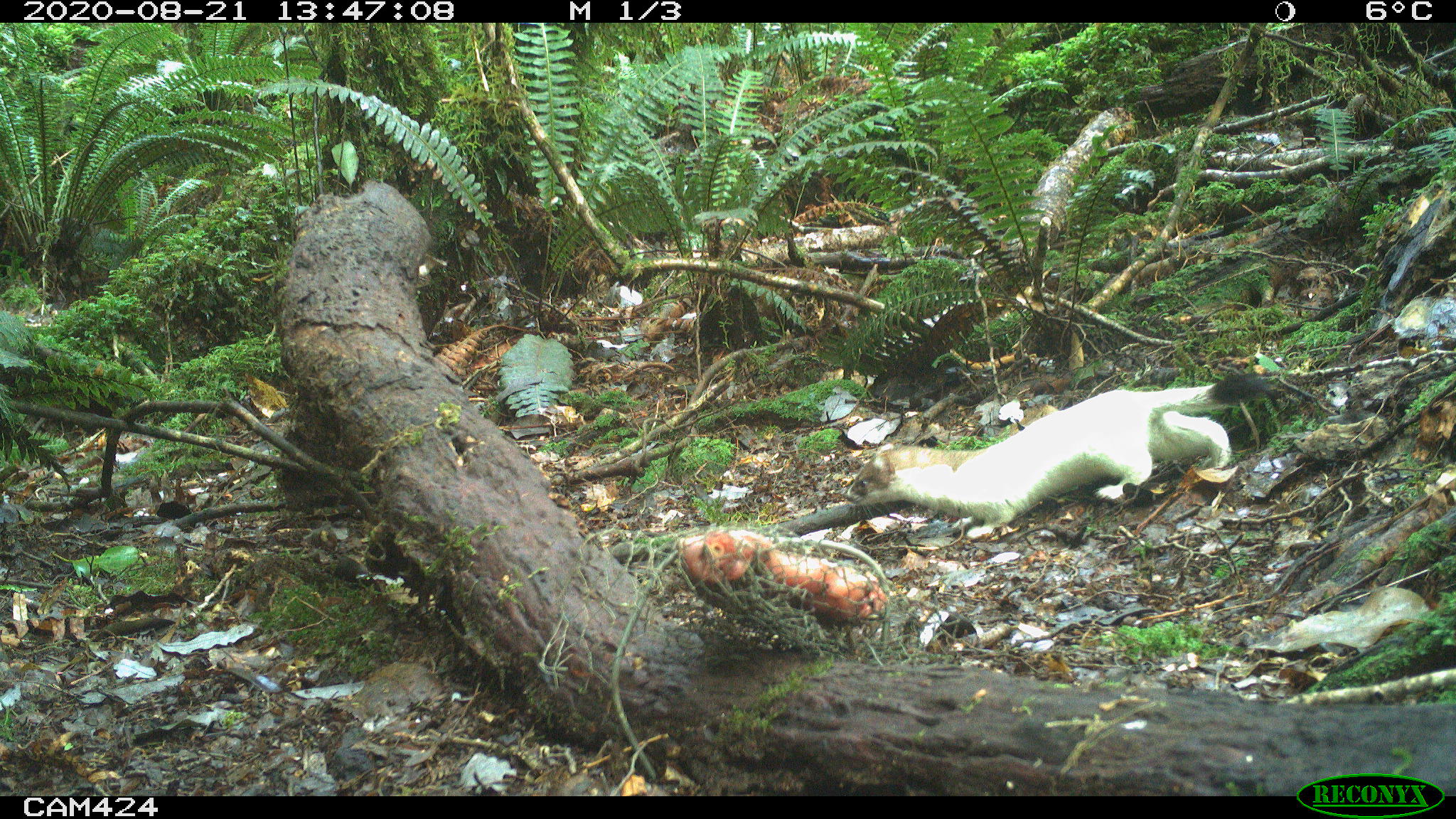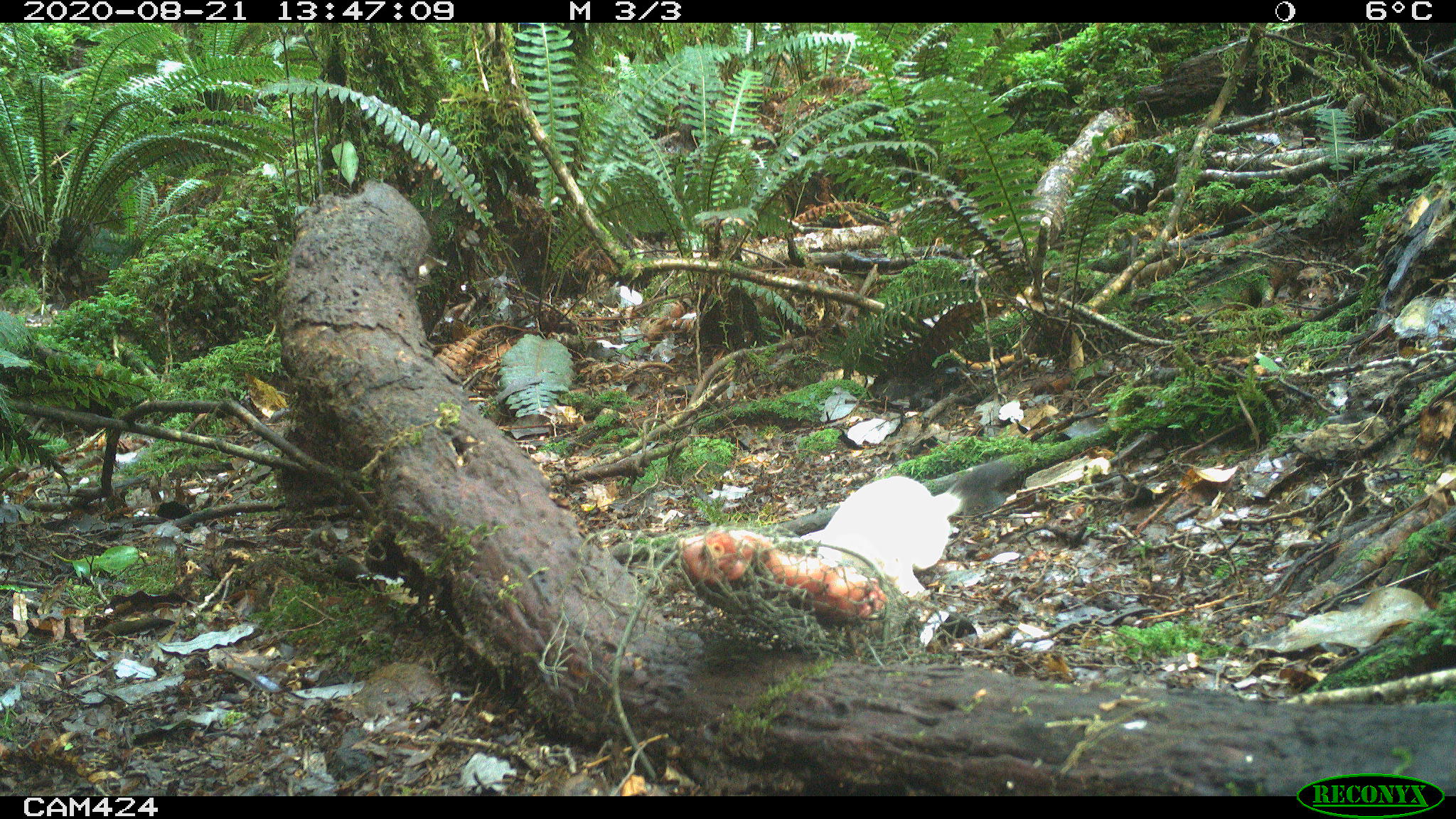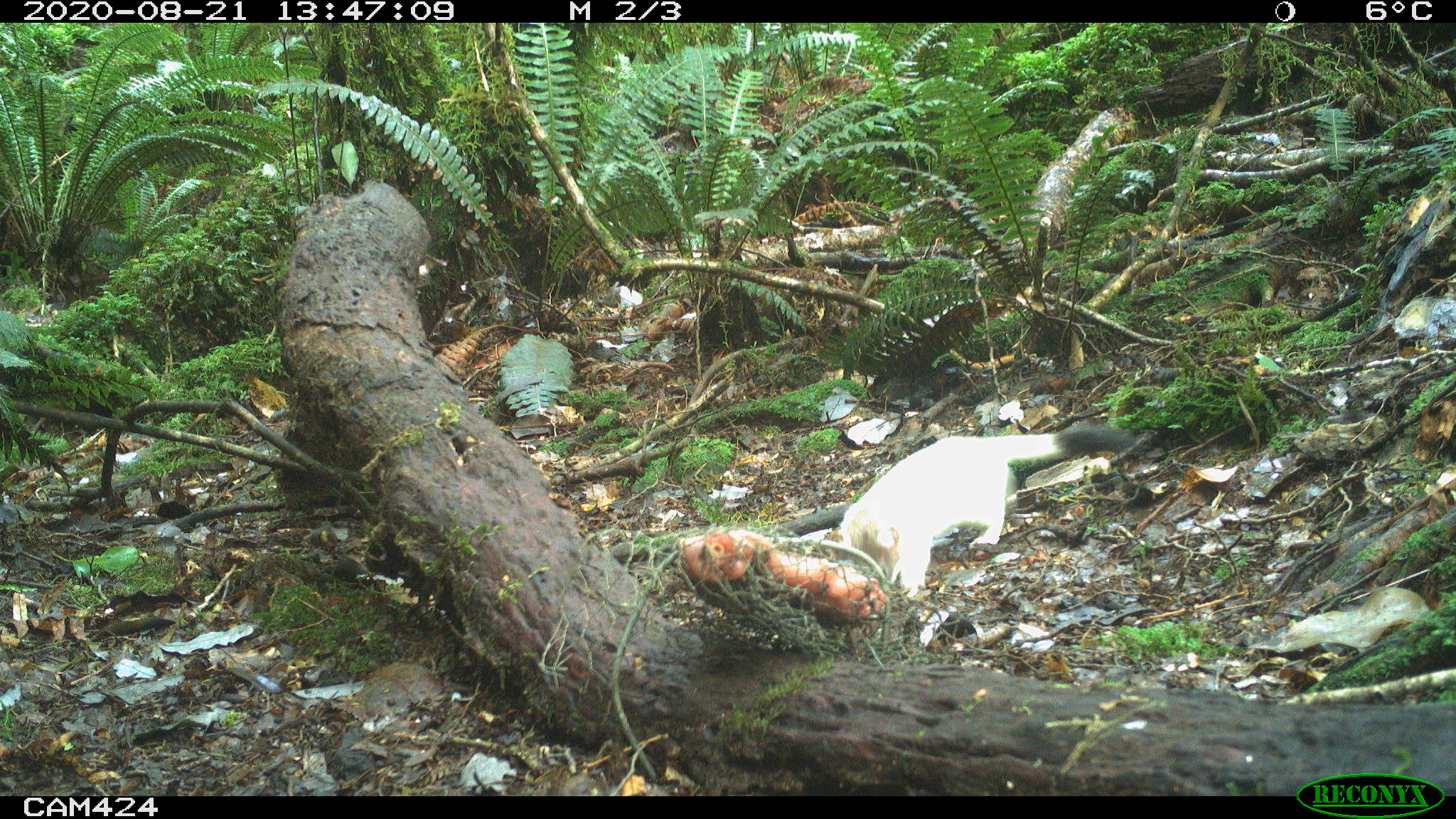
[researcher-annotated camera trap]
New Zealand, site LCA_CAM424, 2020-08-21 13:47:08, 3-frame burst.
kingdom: Animalia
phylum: Chordata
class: Mammalia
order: Carnivora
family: Mustelidae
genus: Mustela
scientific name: Mustela erminea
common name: stoat